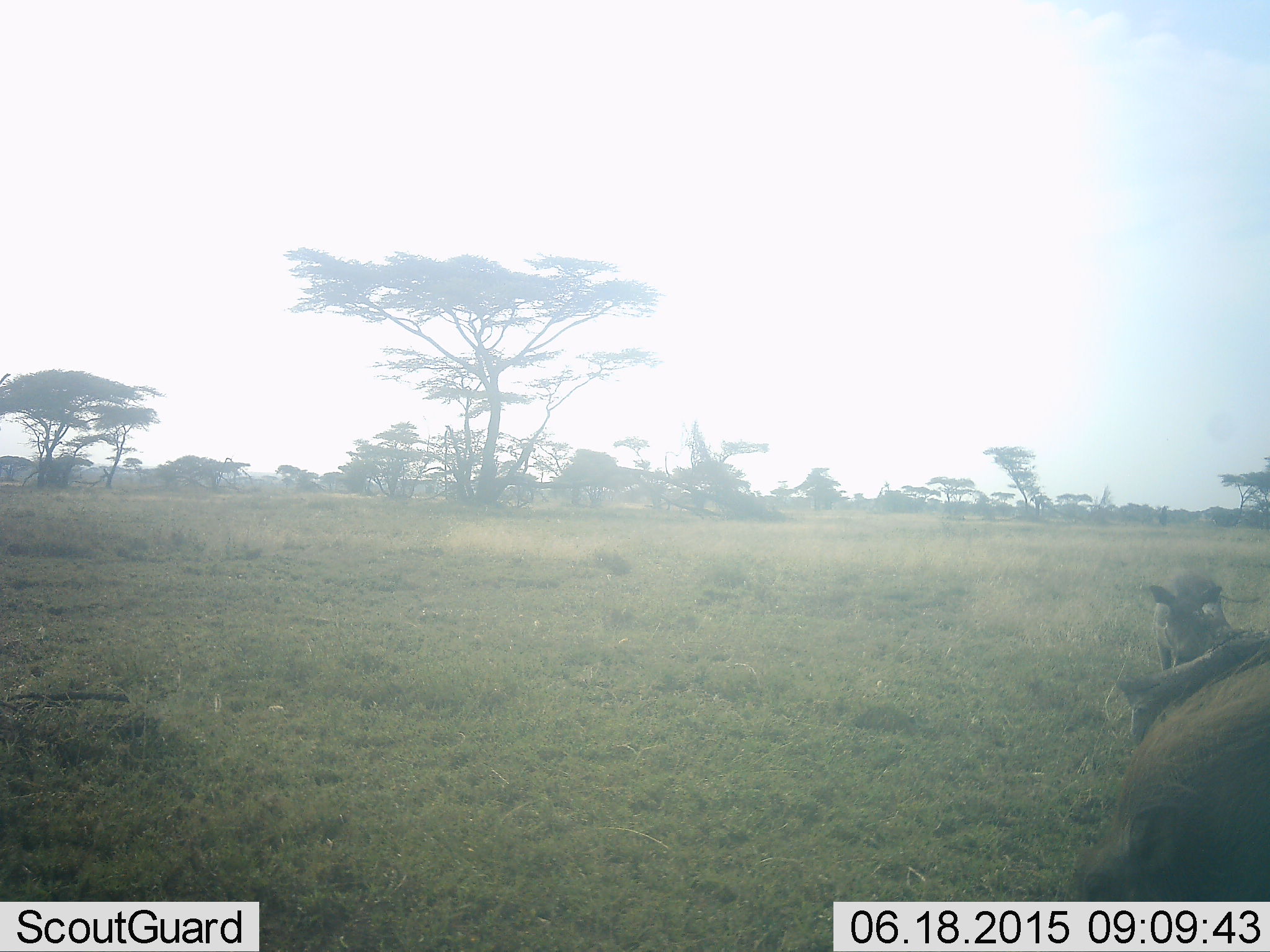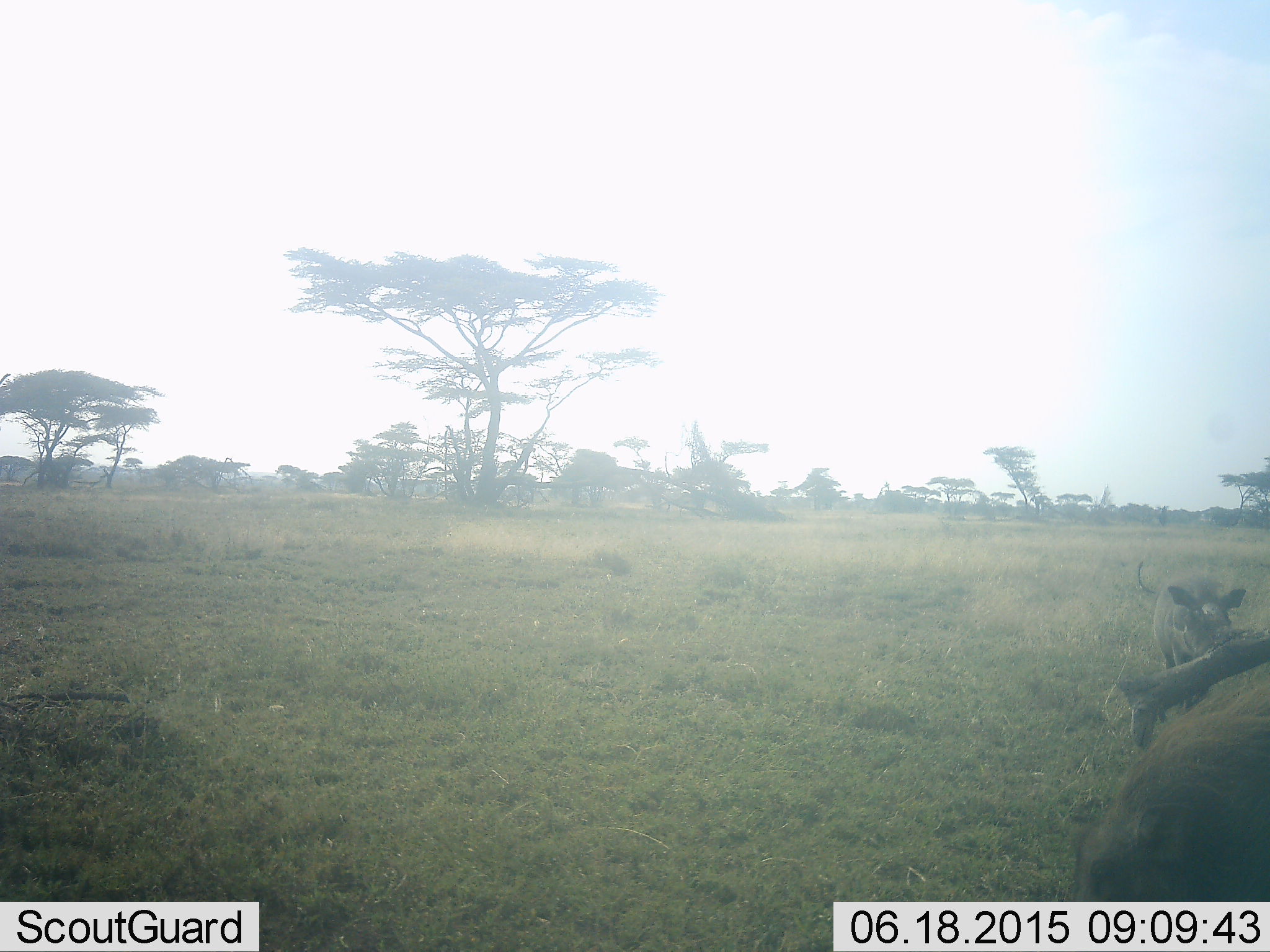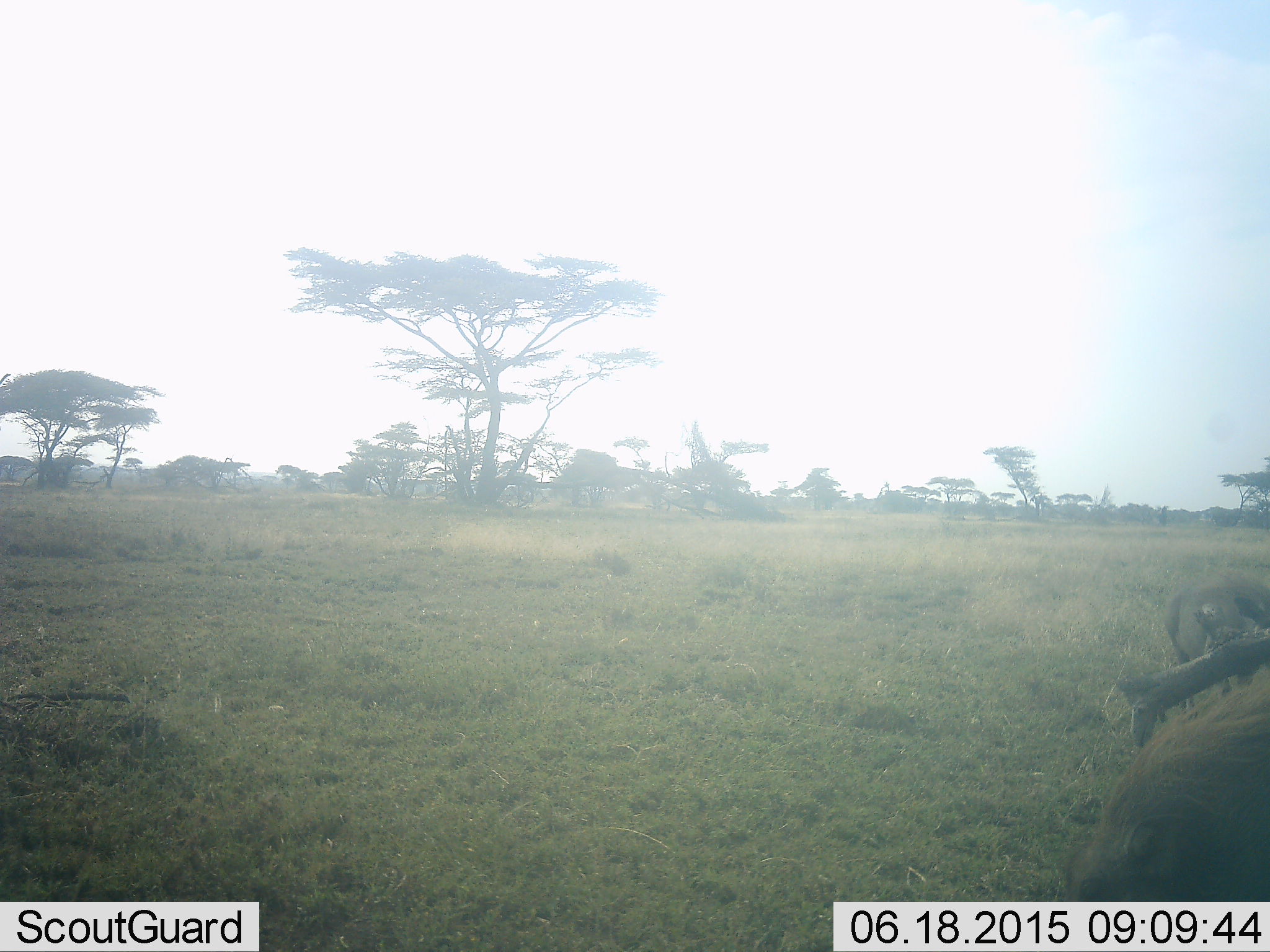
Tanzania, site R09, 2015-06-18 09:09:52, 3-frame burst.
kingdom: Animalia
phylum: Chordata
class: Mammalia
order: Artiodactyla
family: Suidae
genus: Phacochoerus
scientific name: Phacochoerus africanus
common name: warthog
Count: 2.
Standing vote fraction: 60%.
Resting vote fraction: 0%.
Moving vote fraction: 50%.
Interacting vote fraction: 0%.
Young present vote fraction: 0%.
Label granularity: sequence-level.